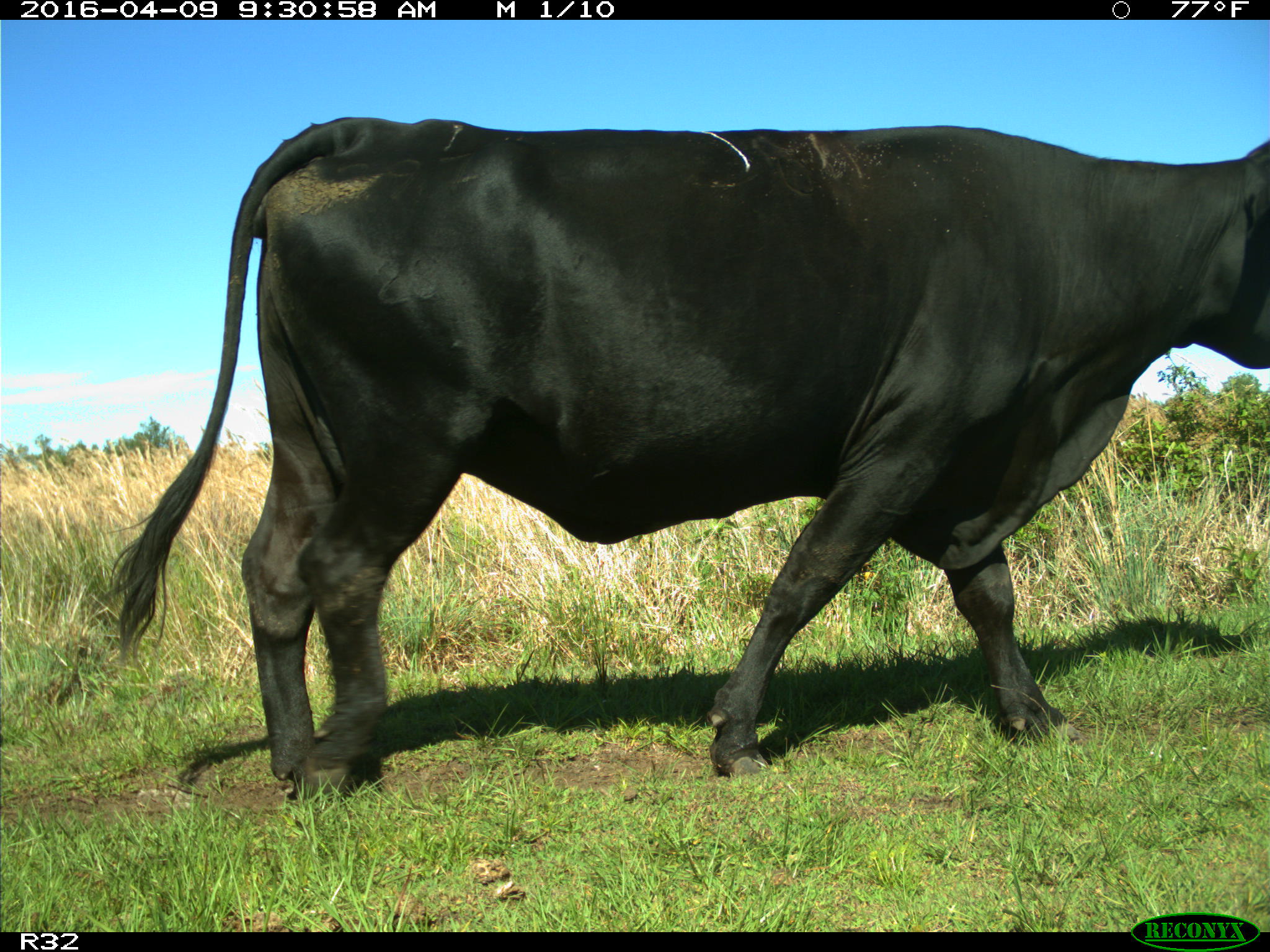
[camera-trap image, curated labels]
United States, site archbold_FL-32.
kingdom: Animalia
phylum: Chordata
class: Mammalia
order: Artiodactyla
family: Bovidae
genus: Bos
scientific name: Bos taurus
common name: domestic cow